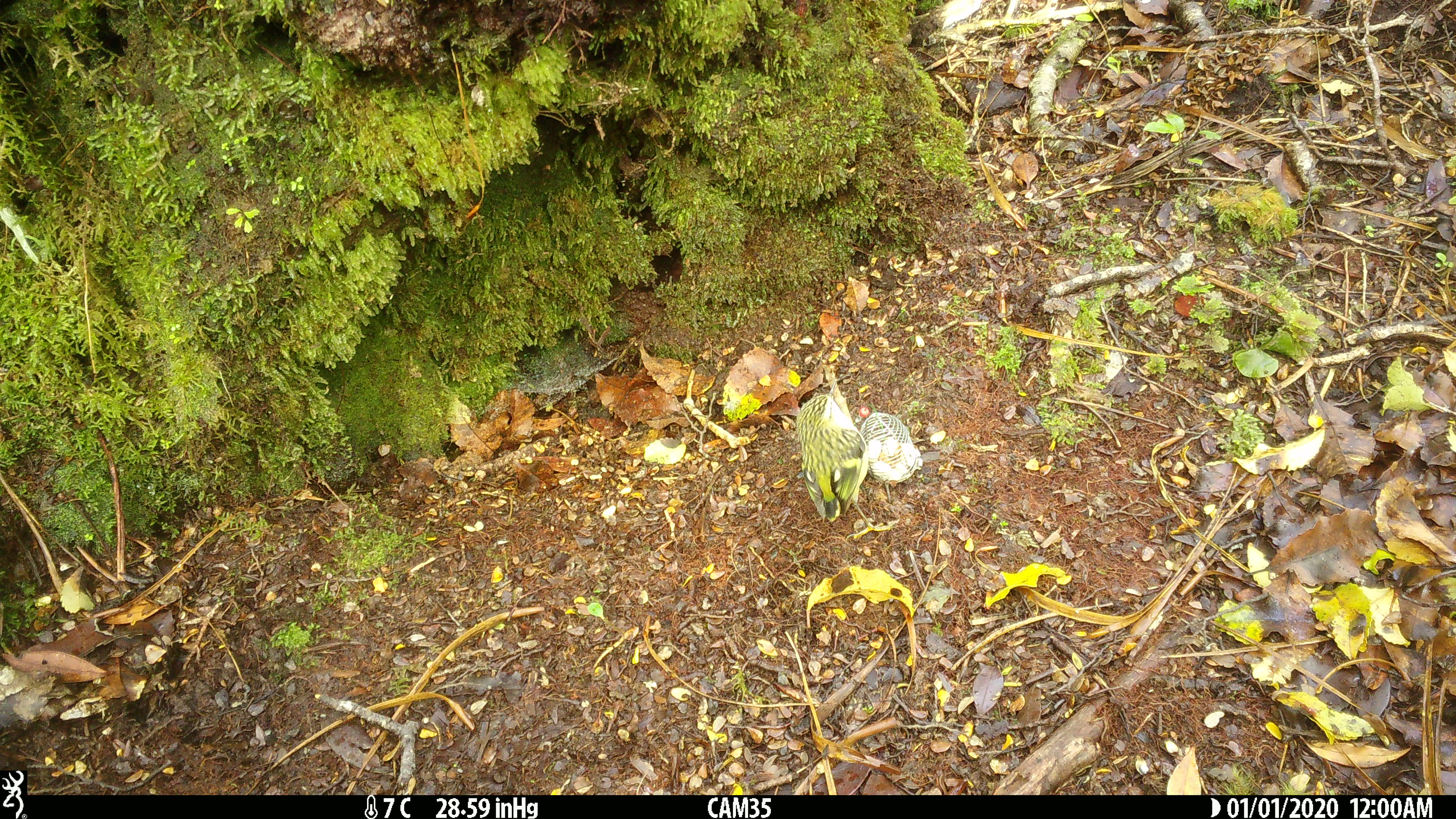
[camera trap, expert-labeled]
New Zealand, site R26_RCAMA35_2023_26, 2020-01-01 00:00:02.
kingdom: Animalia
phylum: Chordata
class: Aves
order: Passeriformes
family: Acanthisittidae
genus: Acanthisitta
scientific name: Acanthisitta chloris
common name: rifleman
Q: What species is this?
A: Rifleman (Acanthisitta chloris).